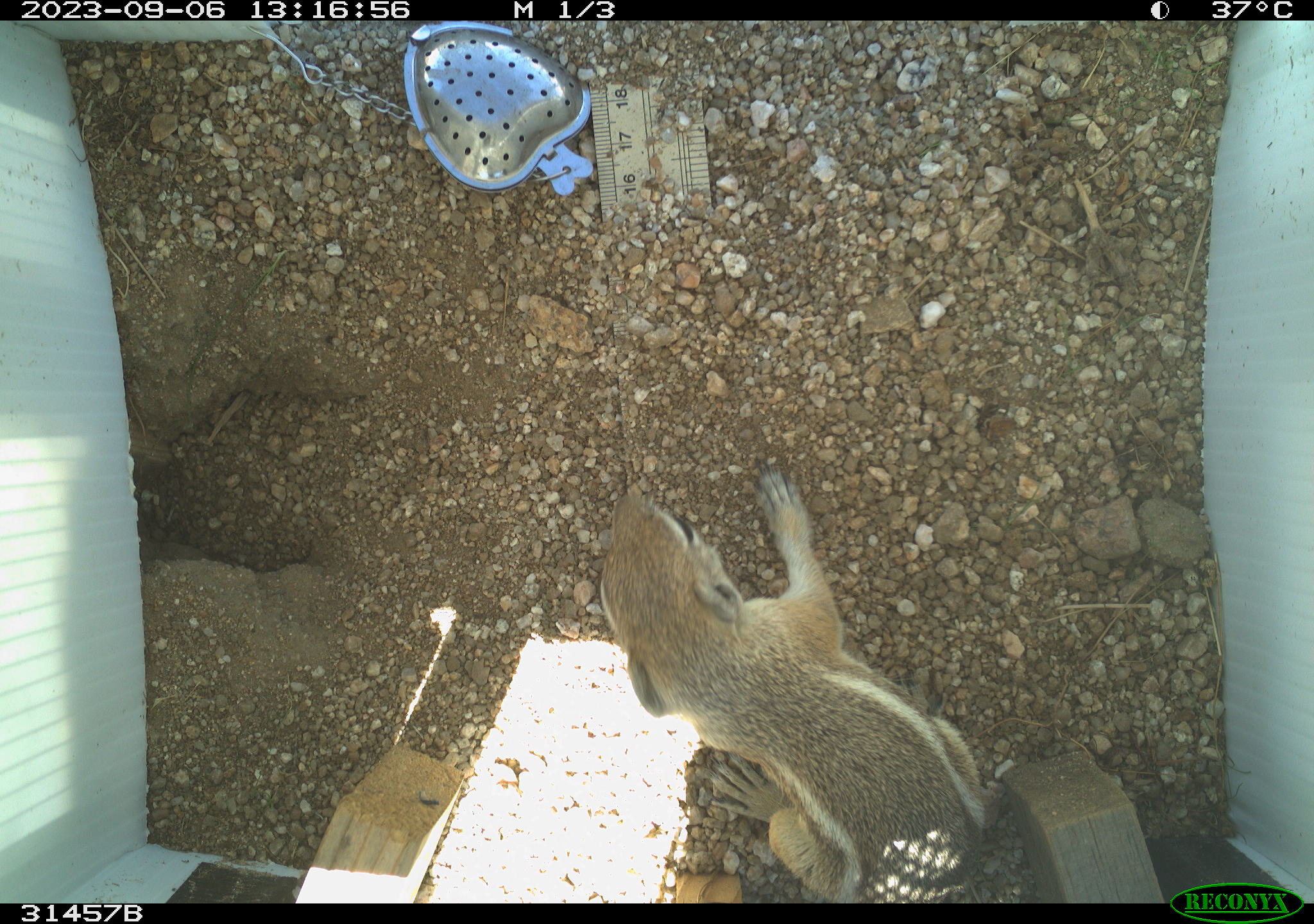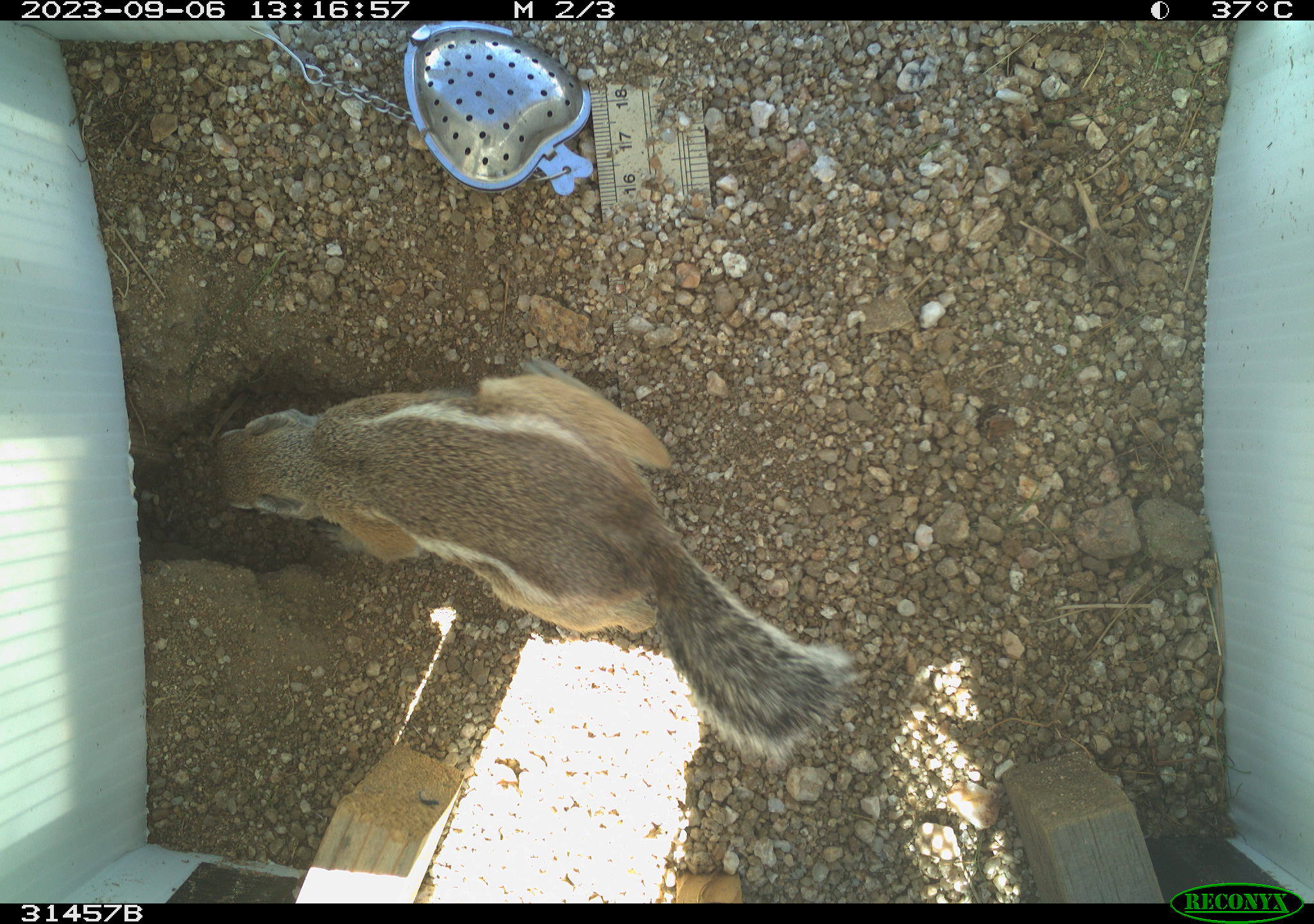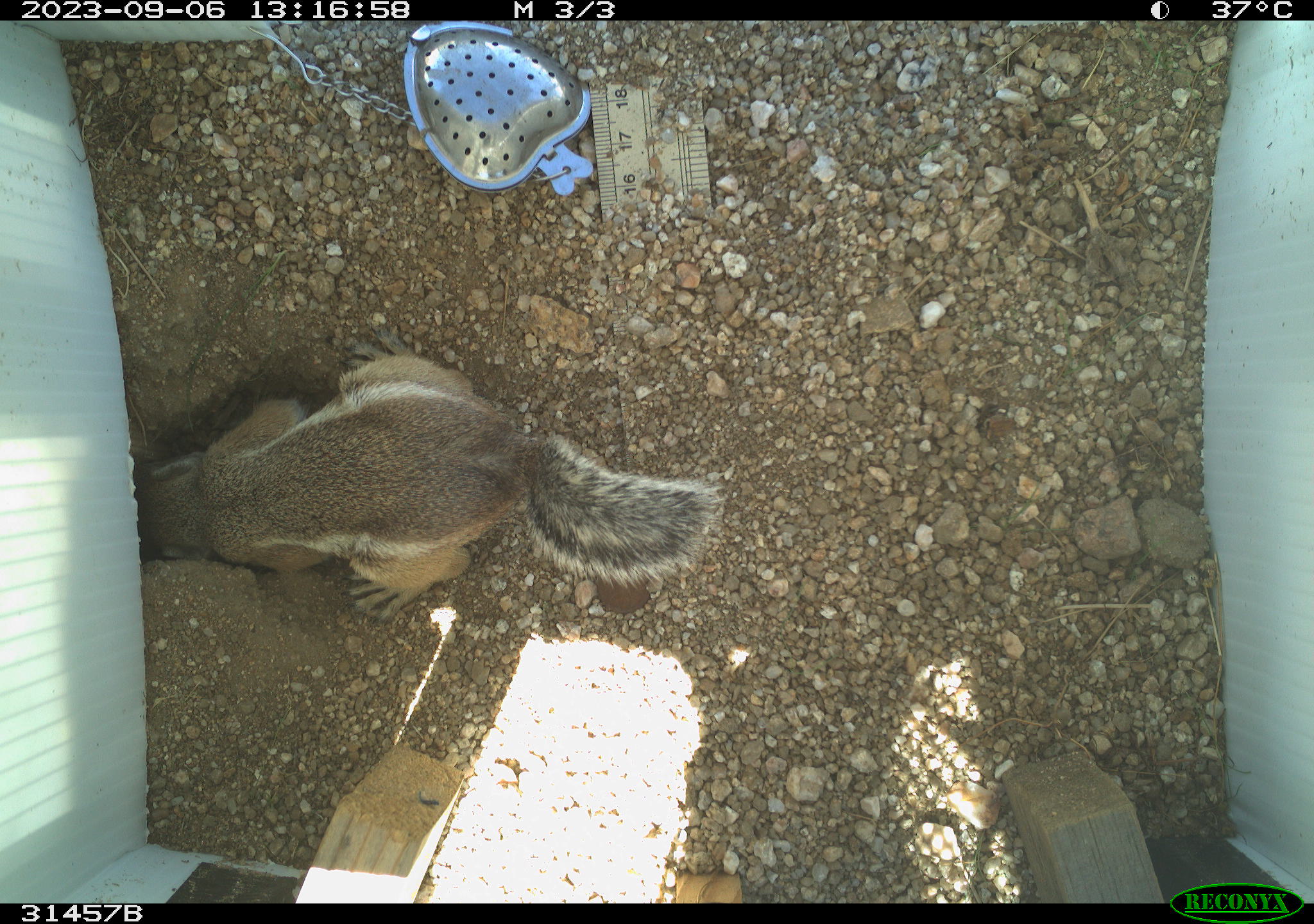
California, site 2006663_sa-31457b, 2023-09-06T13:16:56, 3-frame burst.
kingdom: Animalia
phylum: Chordata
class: Mammalia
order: Rodentia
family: Sciuridae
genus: Ammospermophilus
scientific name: Ammospermophilus leucurus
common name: white-tailed antelope squirrel